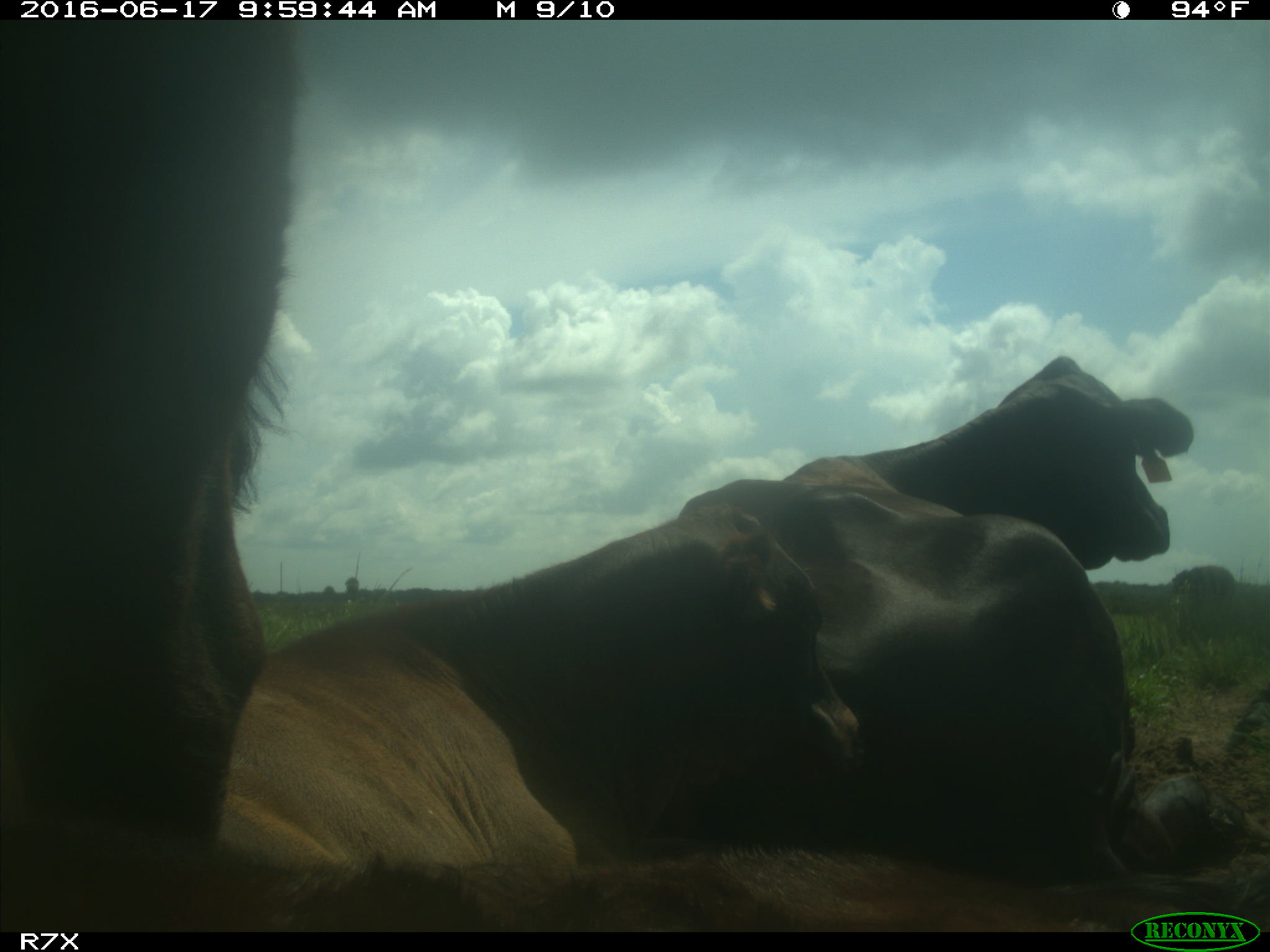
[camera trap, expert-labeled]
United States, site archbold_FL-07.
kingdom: Animalia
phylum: Chordata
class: Mammalia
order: Artiodactyla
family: Bovidae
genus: Bos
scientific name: Bos taurus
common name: domestic cow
Bos taurus (domestic cow).